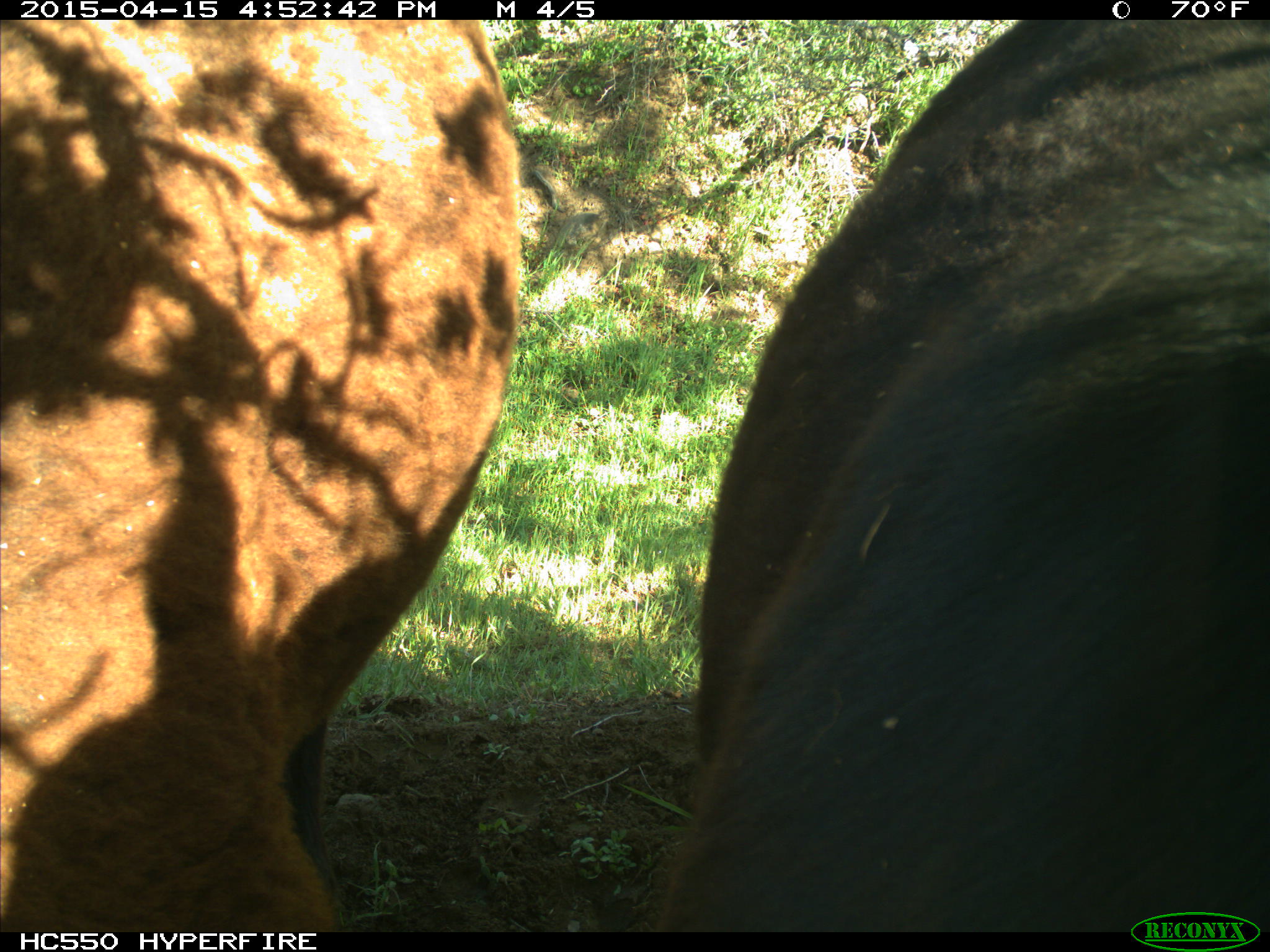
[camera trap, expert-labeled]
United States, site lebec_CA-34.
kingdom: Animalia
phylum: Chordata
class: Mammalia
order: Artiodactyla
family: Bovidae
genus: Bos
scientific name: Bos taurus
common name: domestic cow